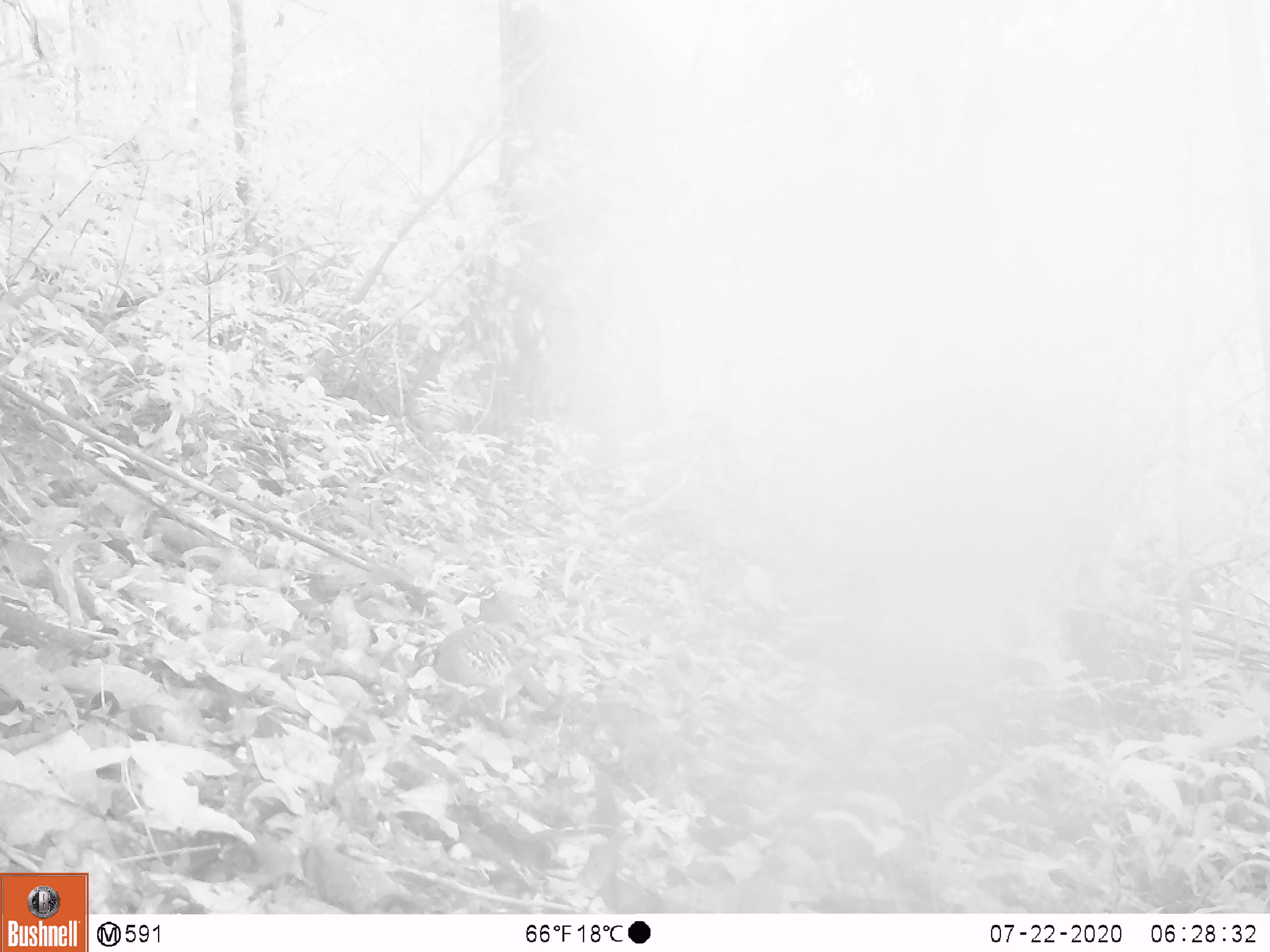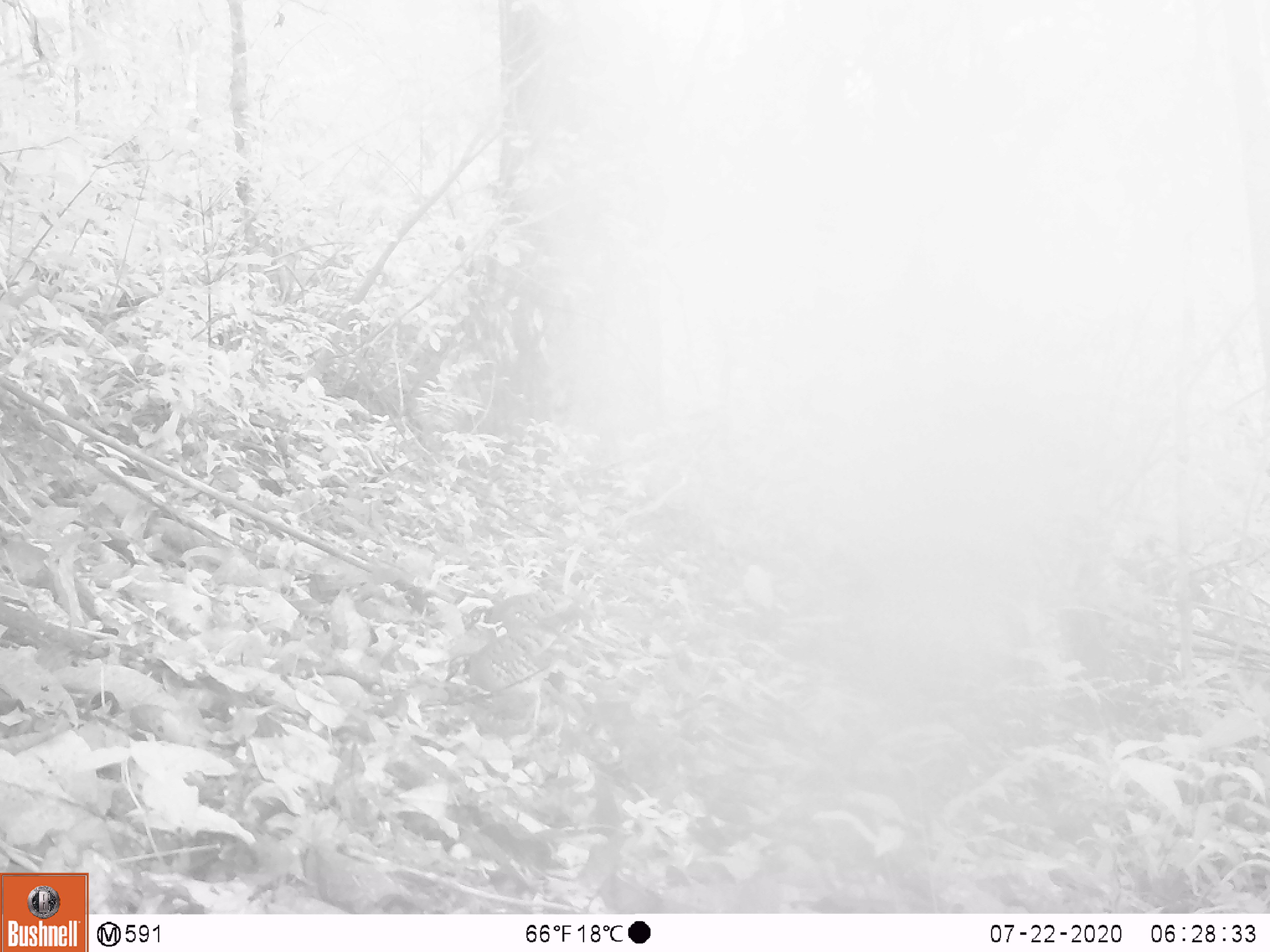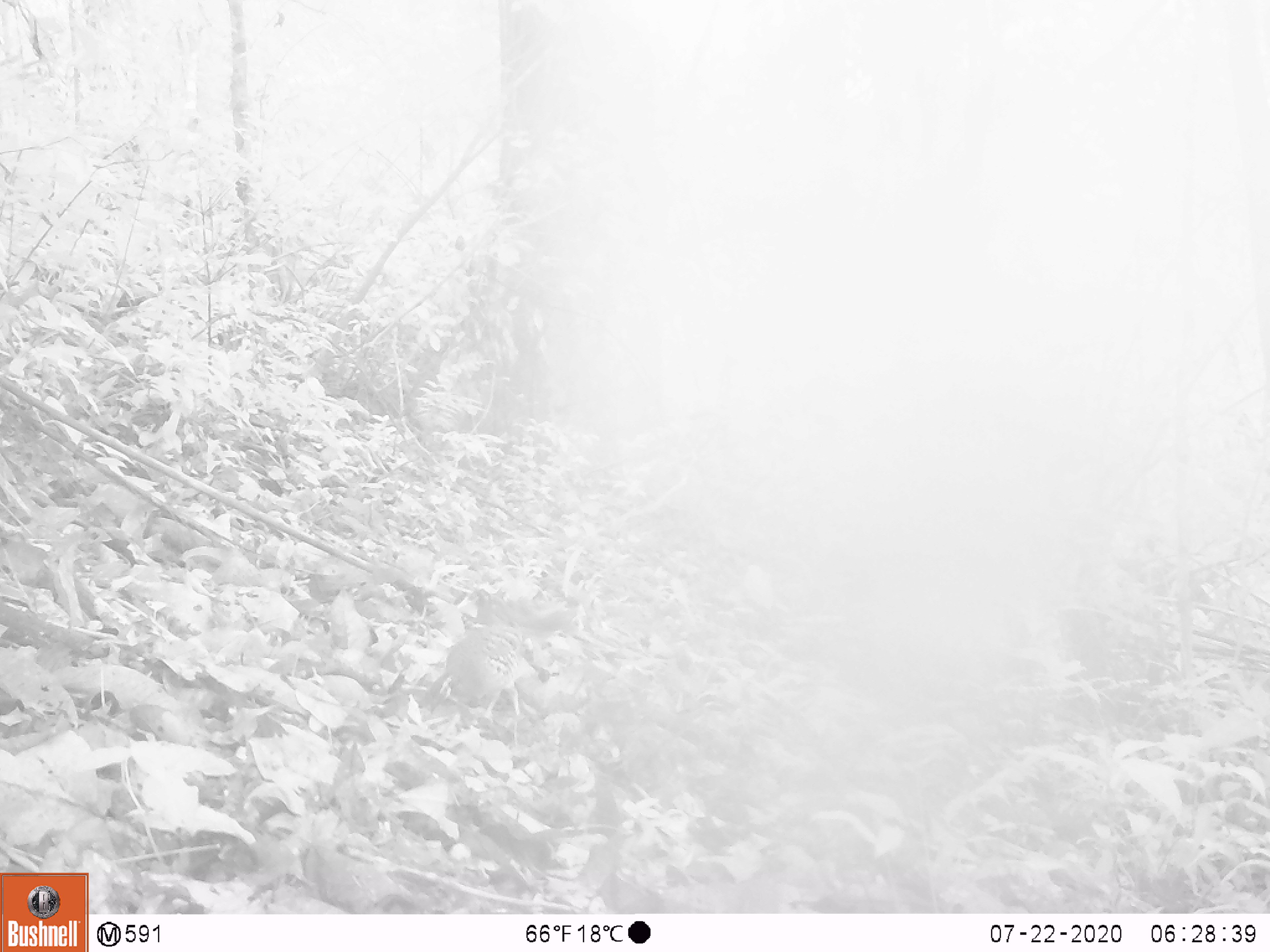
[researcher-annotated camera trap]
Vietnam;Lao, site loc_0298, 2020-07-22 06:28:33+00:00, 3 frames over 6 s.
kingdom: Animalia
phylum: Chordata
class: Aves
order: Galliformes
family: Phasianidae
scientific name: Phasianidae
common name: partridge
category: unidentified partridge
Unidentified partridge (partridge) (Phasianidae). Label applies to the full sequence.